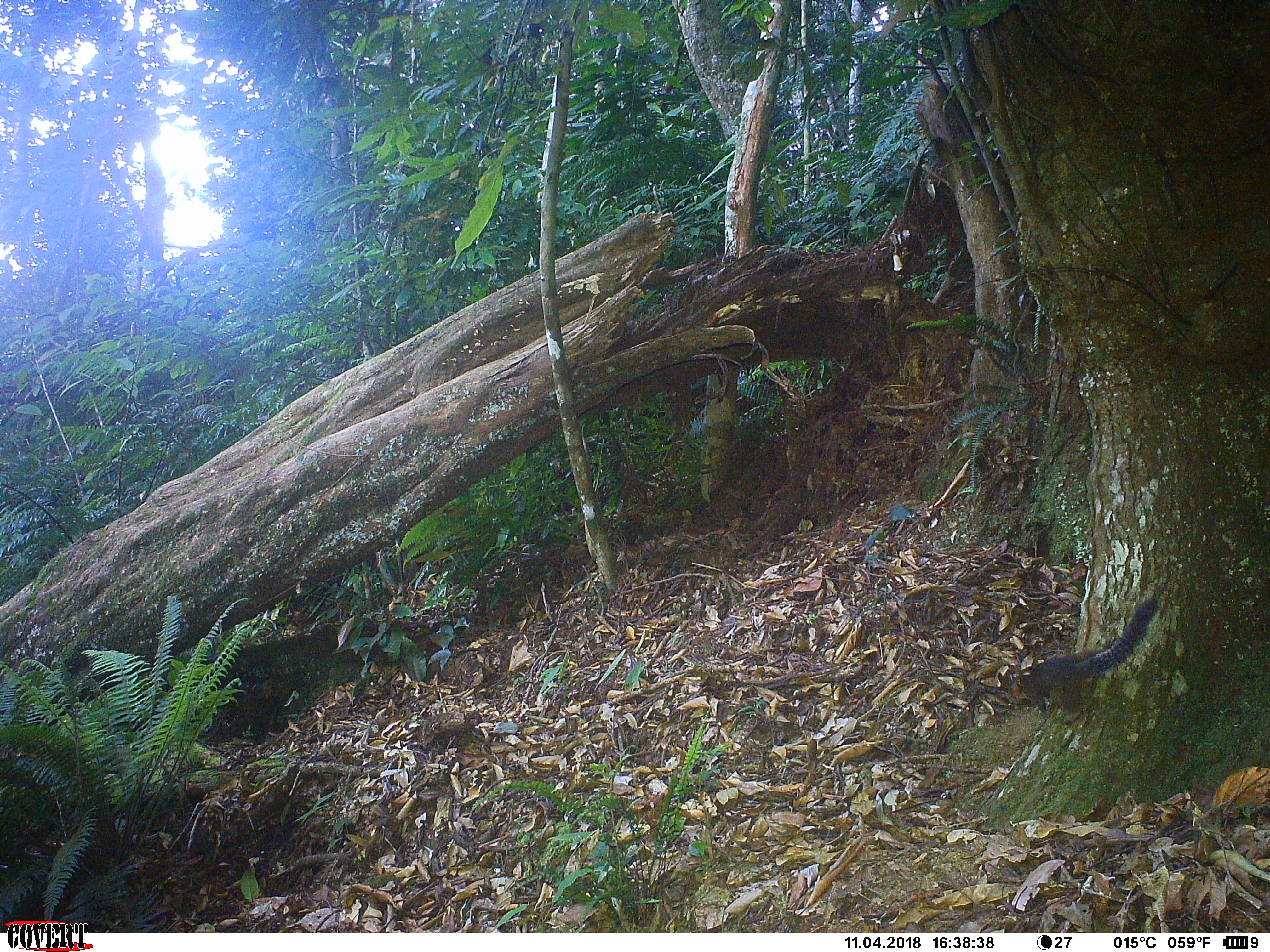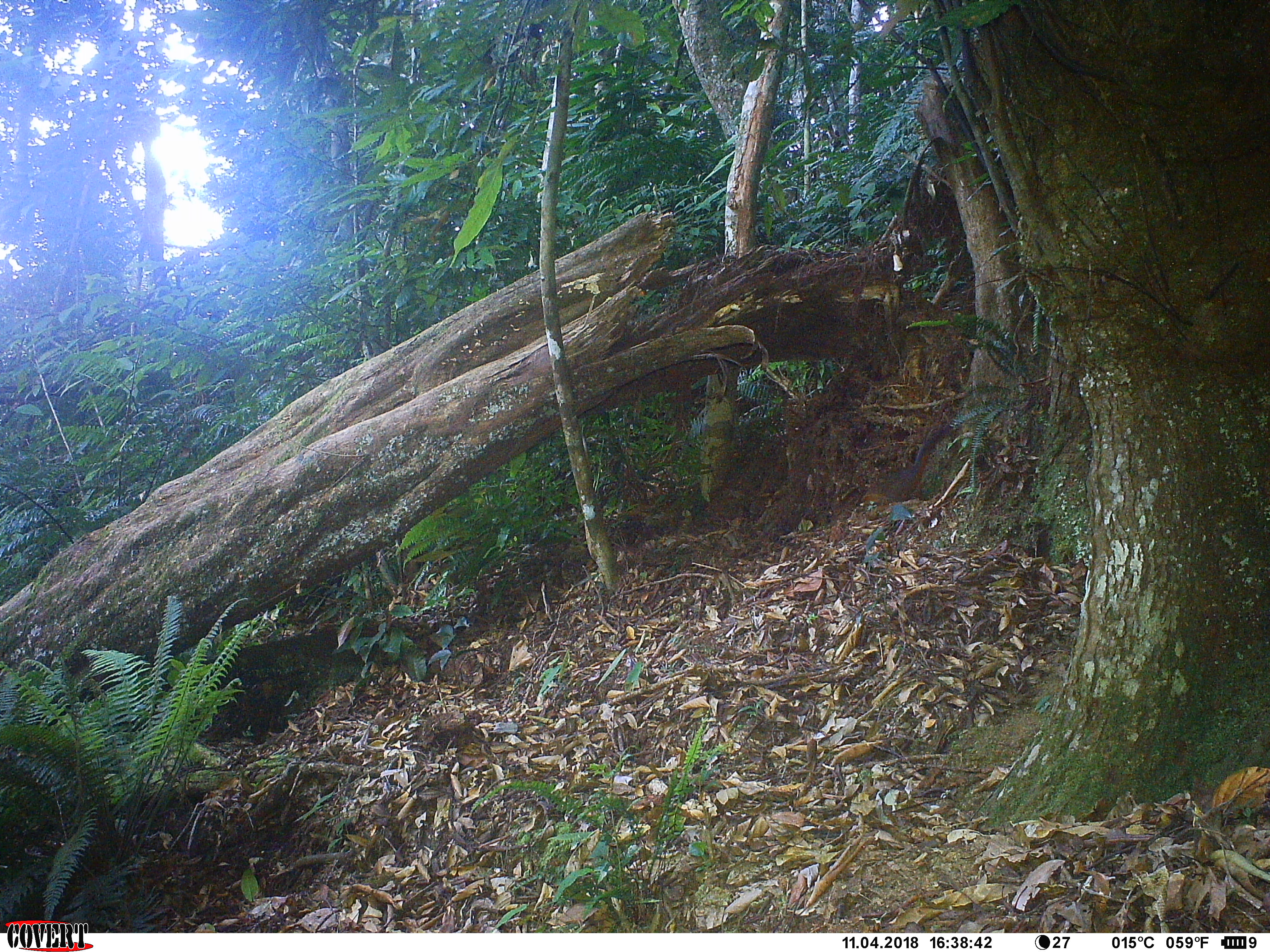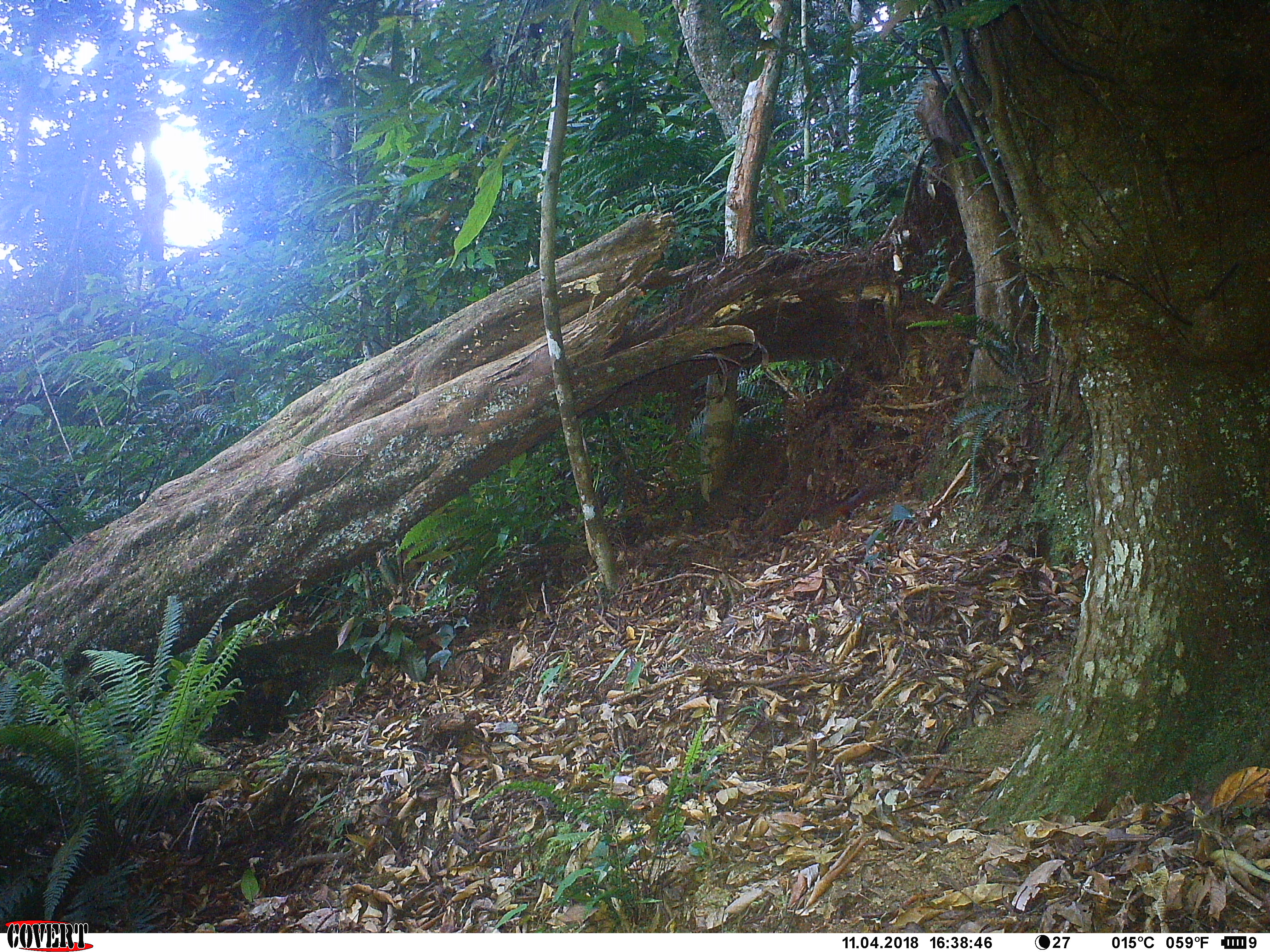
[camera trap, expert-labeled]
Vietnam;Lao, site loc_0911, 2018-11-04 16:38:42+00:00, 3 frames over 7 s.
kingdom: Animalia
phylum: Chordata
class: Mammalia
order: Rodentia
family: Sciuridae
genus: Dremomys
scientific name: Dremomys rufigenis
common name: red-cheeked squirrel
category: red cheeked squirrel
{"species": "red cheeked squirrel (red-cheeked squirrel) (Dremomys rufigenis)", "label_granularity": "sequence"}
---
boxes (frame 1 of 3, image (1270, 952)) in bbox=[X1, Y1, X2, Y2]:
red cheeked squirrel: bbox=[1019, 598, 1158, 717]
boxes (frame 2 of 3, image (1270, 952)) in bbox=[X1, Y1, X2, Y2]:
red cheeked squirrel: bbox=[882, 422, 950, 502]